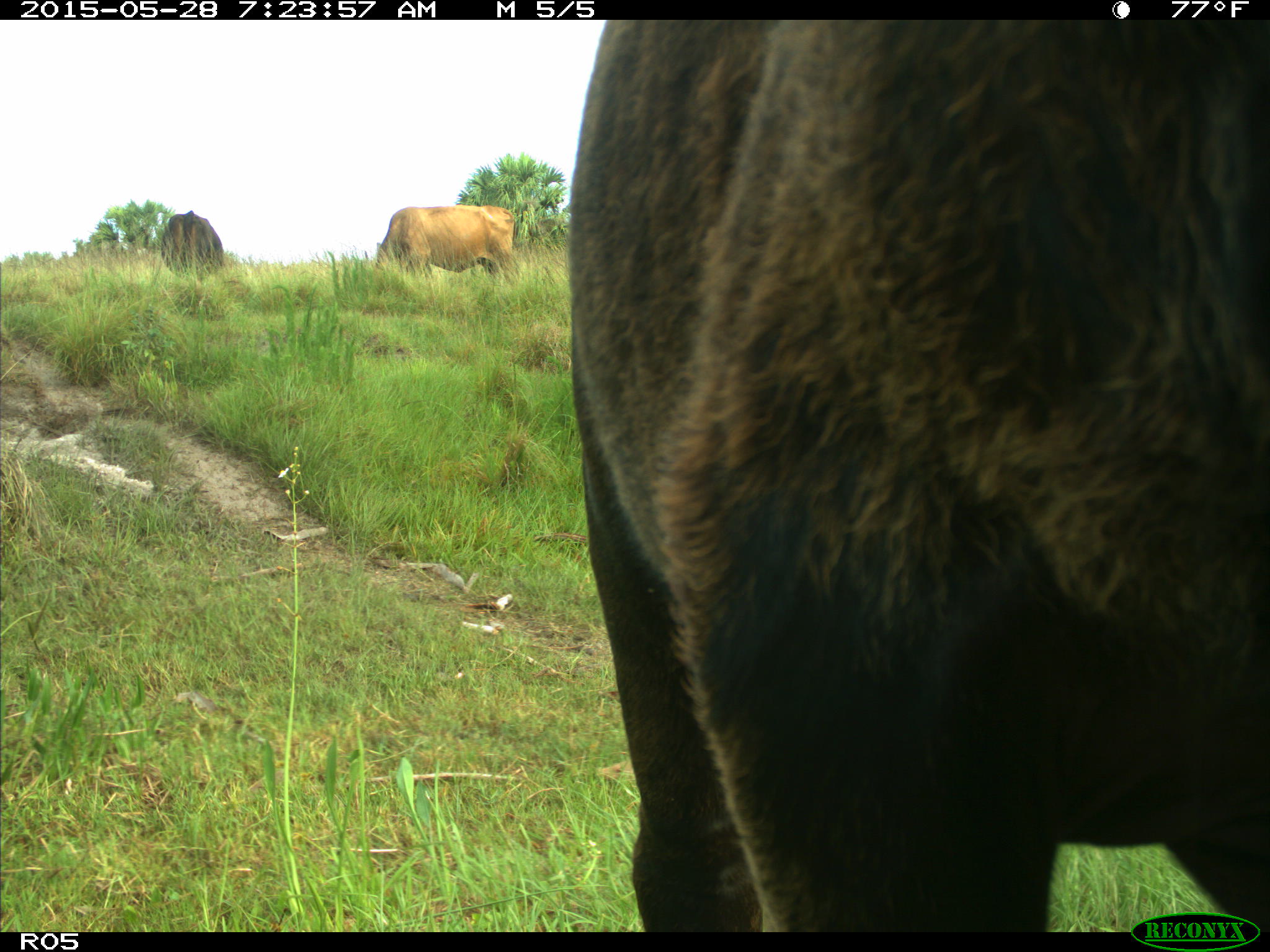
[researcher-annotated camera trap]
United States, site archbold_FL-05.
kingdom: Animalia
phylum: Chordata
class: Mammalia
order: Artiodactyla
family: Bovidae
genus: Bos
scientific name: Bos taurus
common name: domestic cow